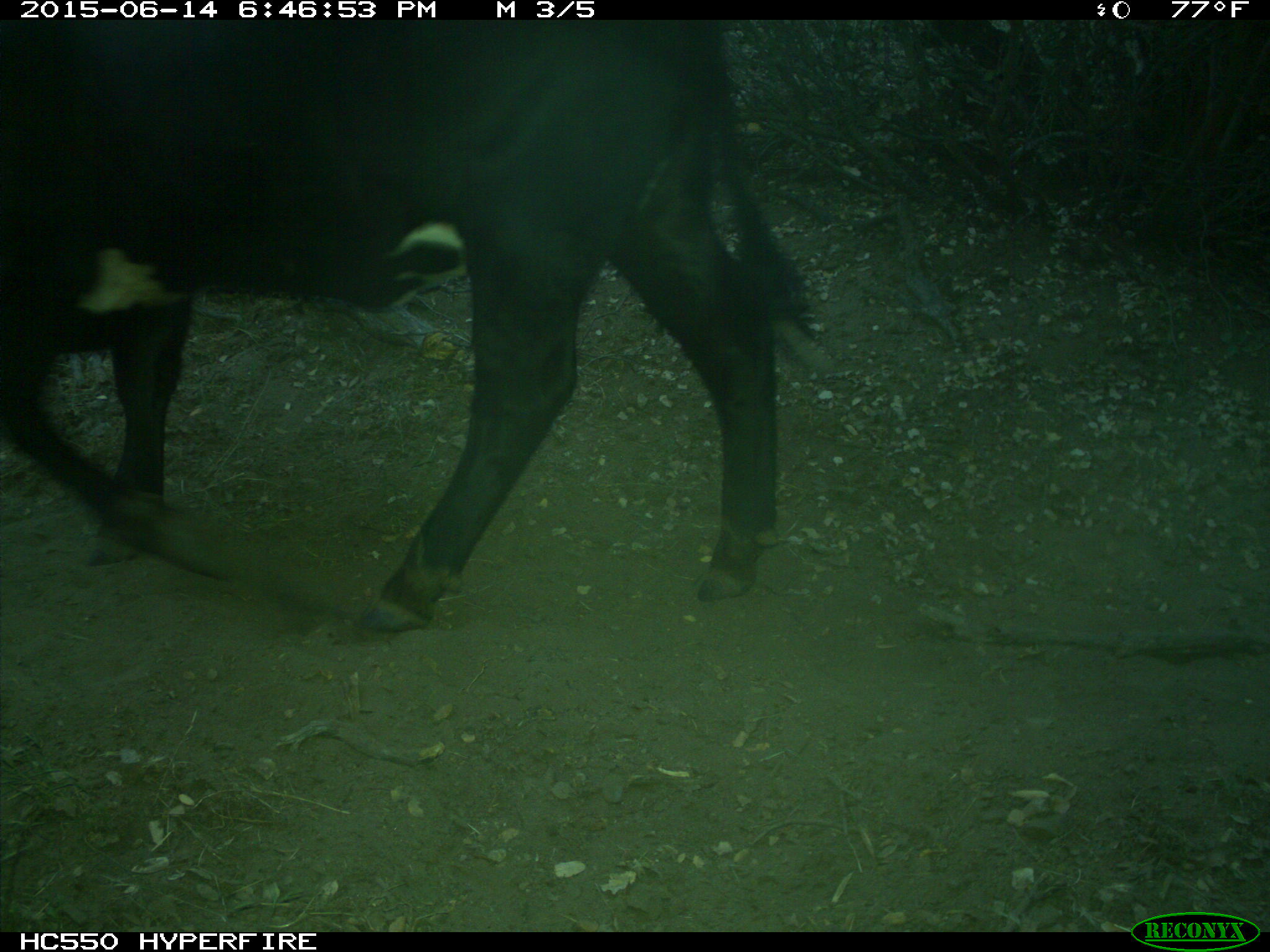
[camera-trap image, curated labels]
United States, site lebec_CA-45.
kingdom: Animalia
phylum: Chordata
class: Mammalia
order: Artiodactyla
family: Bovidae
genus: Bos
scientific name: Bos taurus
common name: domestic cow